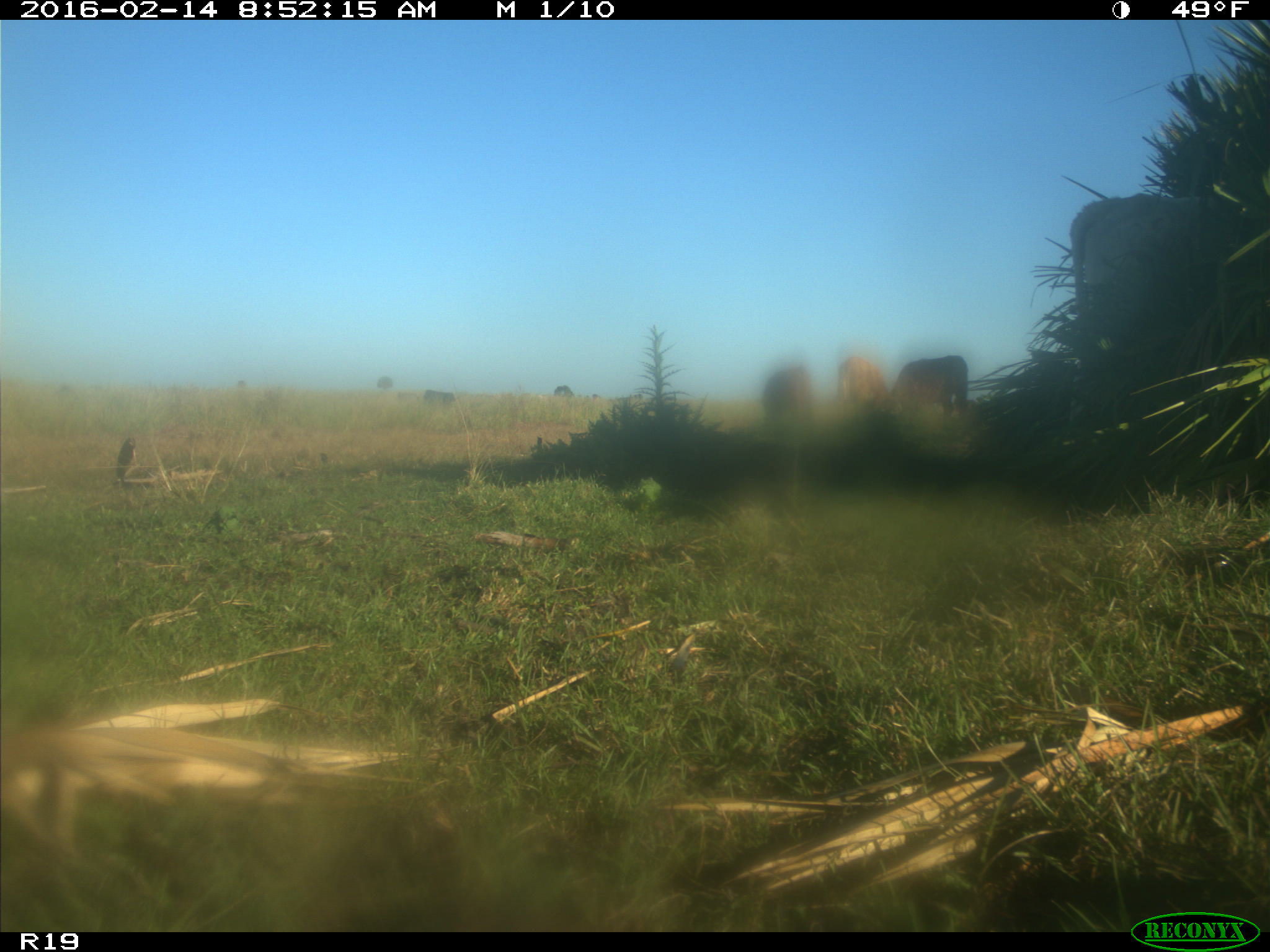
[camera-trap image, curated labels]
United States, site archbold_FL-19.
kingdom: Animalia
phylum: Chordata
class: Mammalia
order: Artiodactyla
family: Bovidae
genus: Bos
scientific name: Bos taurus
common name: domestic cow